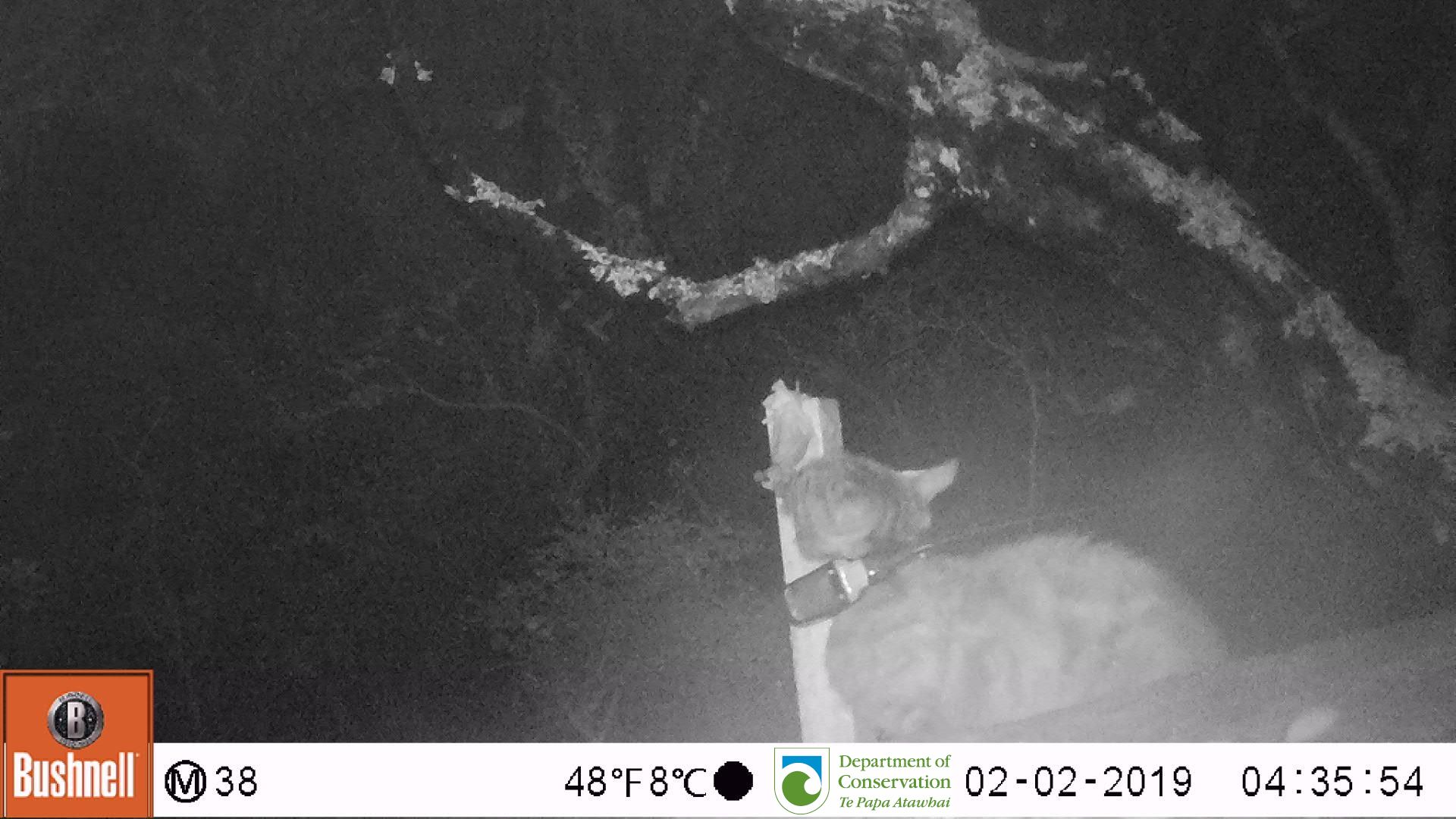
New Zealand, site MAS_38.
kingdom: Animalia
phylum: Chordata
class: Mammalia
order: Carnivora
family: Felidae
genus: Felis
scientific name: Felis catus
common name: domestic cat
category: cat